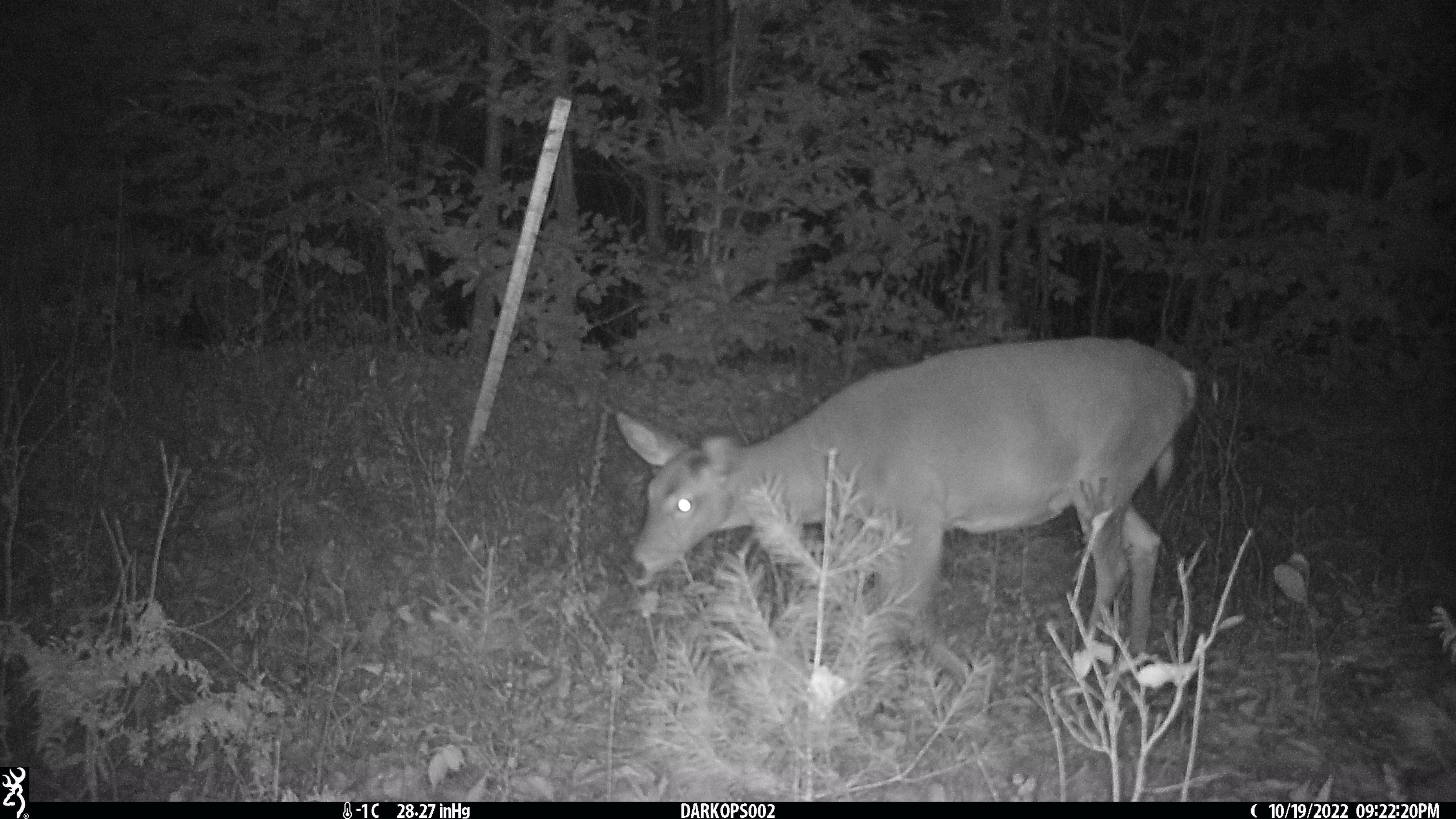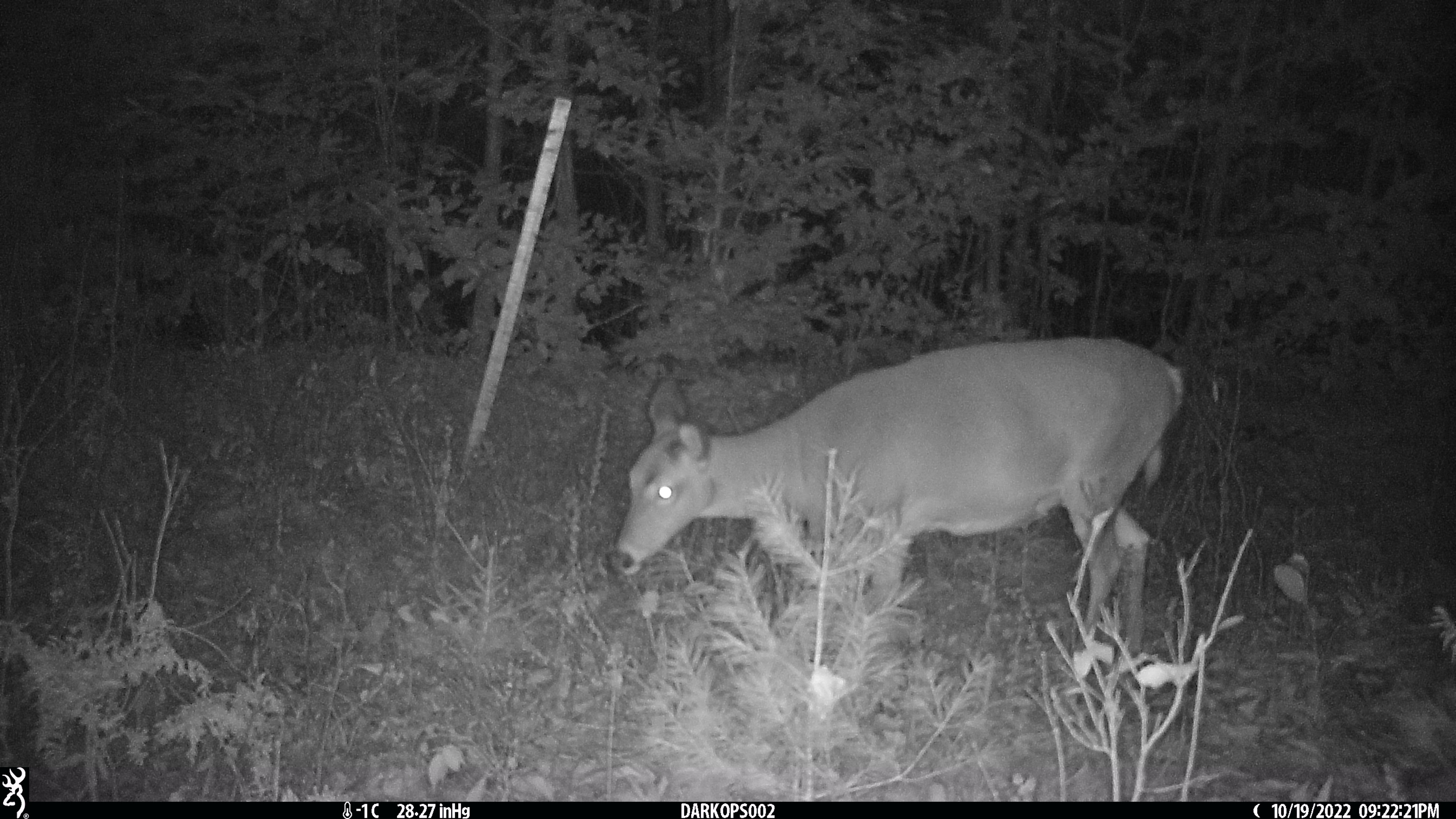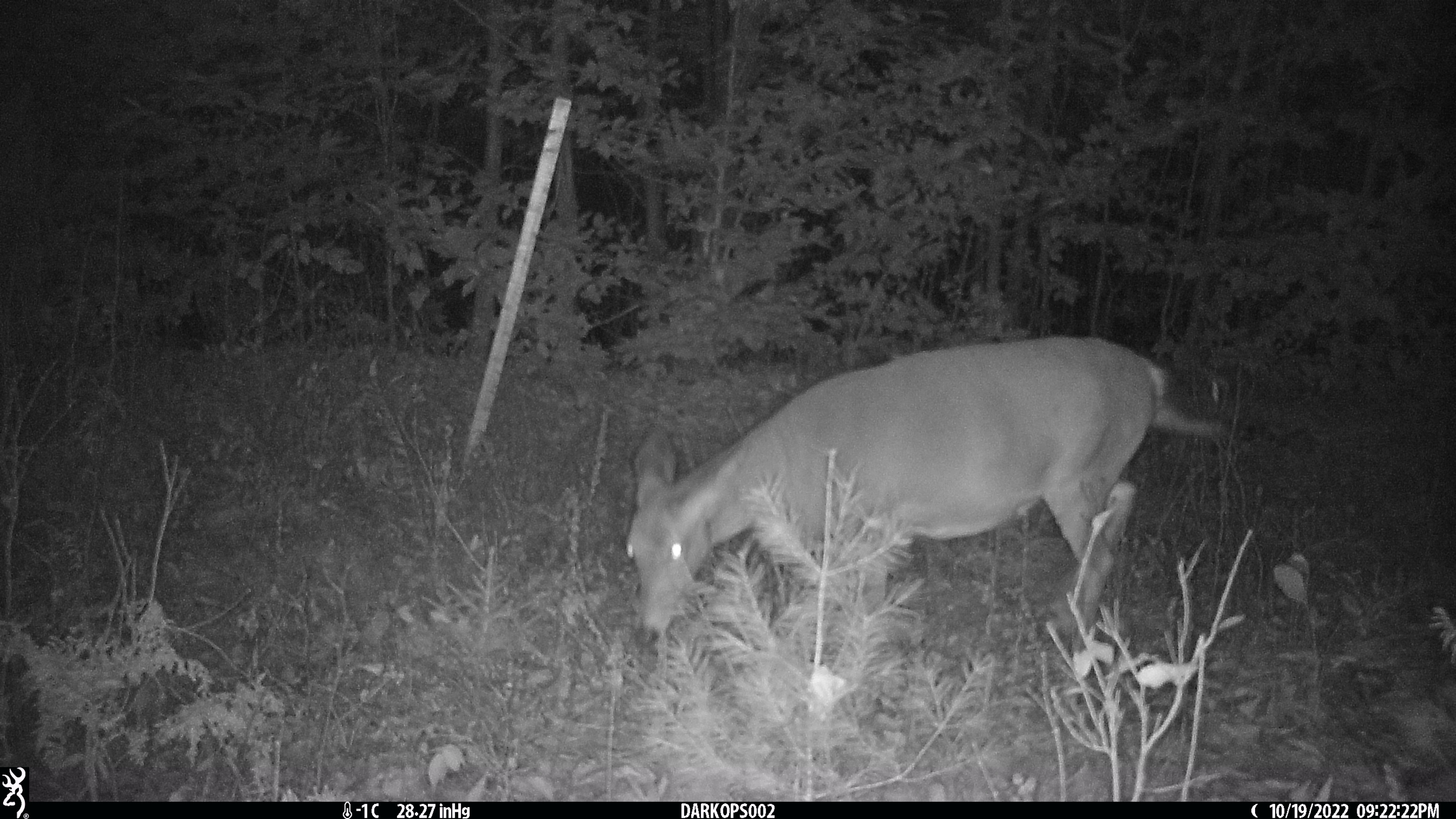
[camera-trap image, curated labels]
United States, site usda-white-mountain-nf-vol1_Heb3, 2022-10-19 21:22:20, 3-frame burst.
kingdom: Animalia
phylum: Chordata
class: Mammalia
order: Artiodactyla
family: Cervidae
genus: Odocoileus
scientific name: Odocoileus virginianus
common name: white-tailed deer